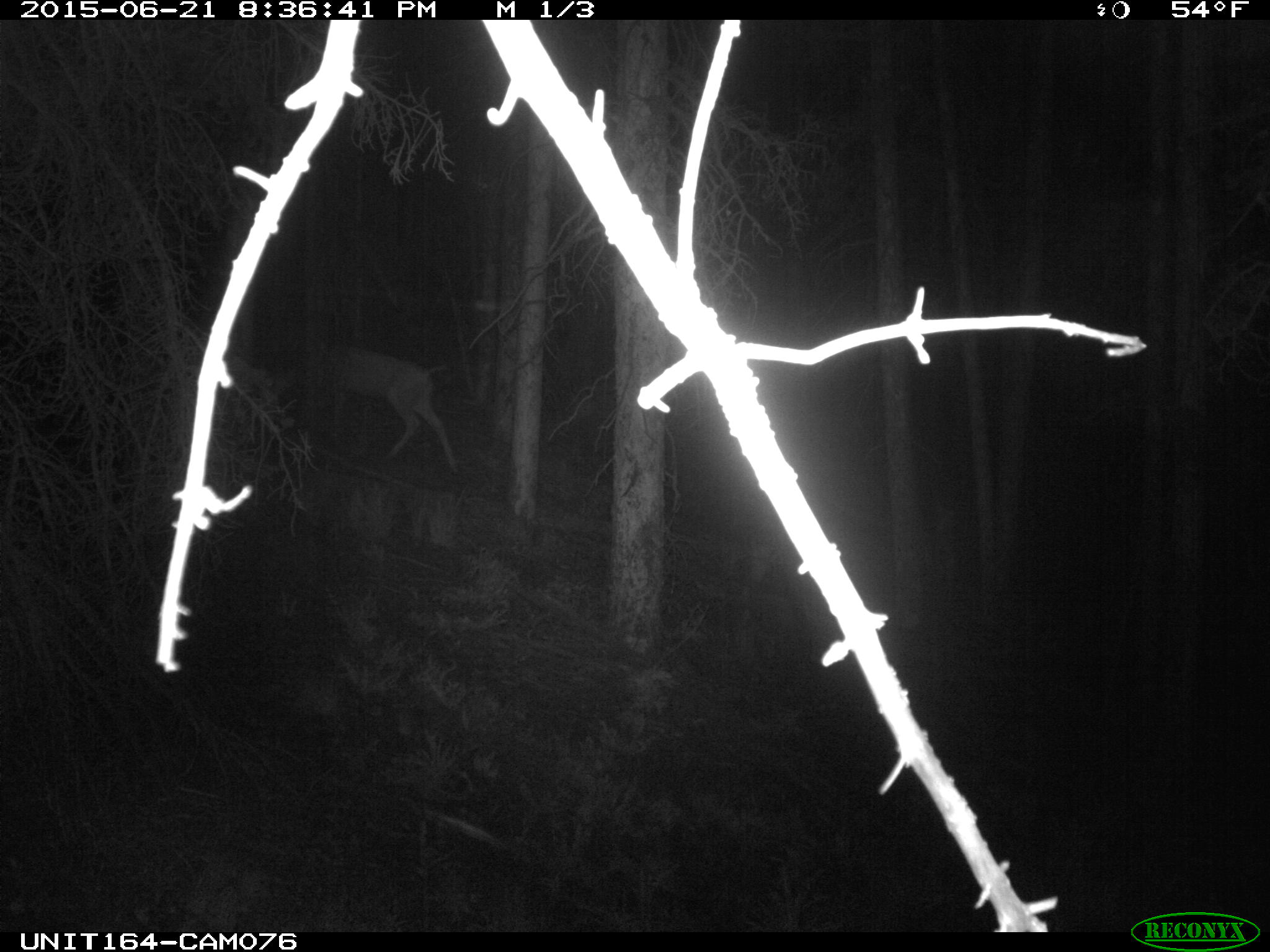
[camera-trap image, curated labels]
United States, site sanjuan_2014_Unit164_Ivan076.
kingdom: Animalia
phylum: Chordata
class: Mammalia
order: Artiodactyla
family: Cervidae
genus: Odocoileus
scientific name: Odocoileus hemionus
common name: mule deer